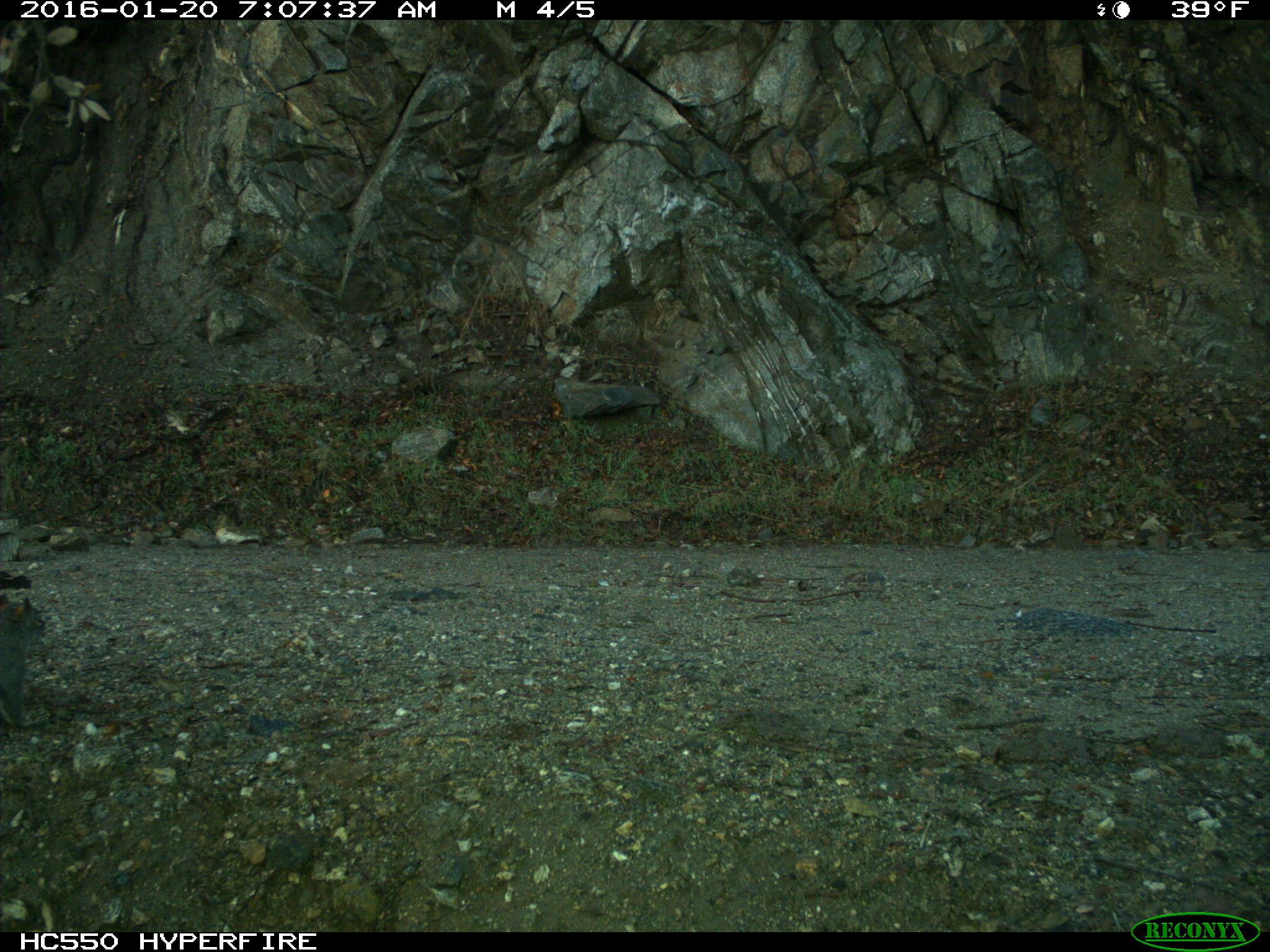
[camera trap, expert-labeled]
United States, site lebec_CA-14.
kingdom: Animalia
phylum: Chordata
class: Mammalia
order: Rodentia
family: Sciuridae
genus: Sciurus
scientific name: Sciurus carolinensis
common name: eastern gray squirrel